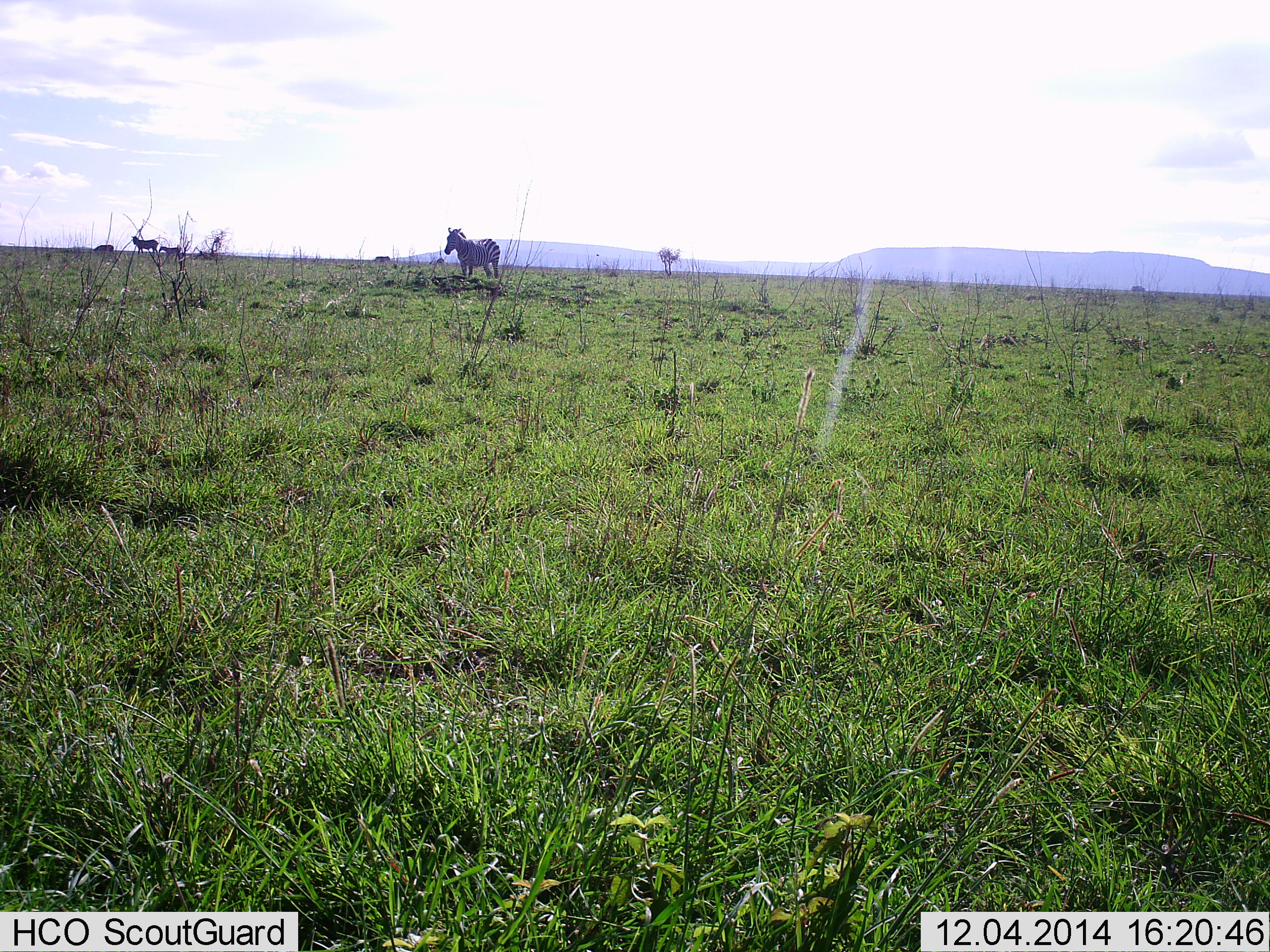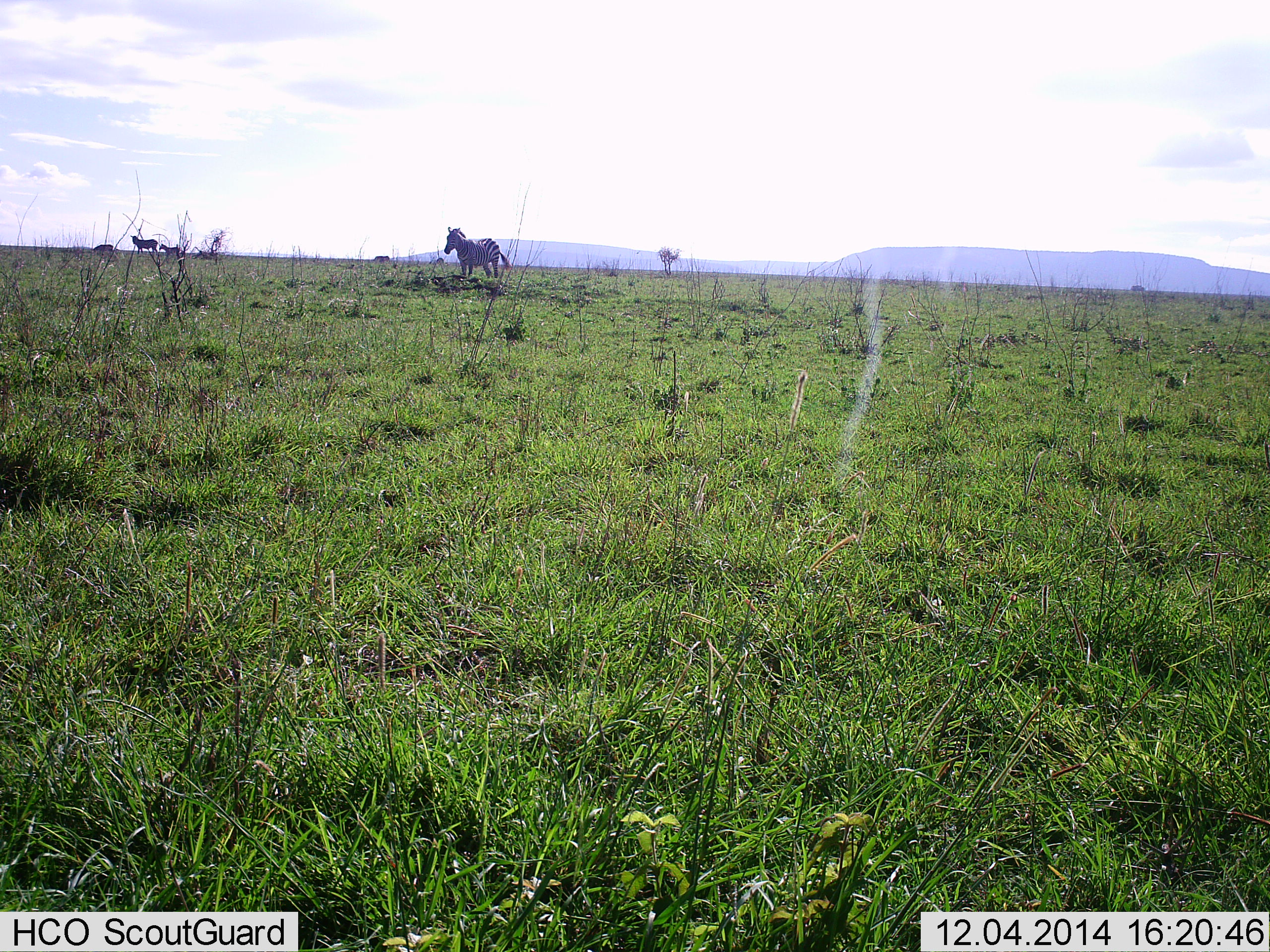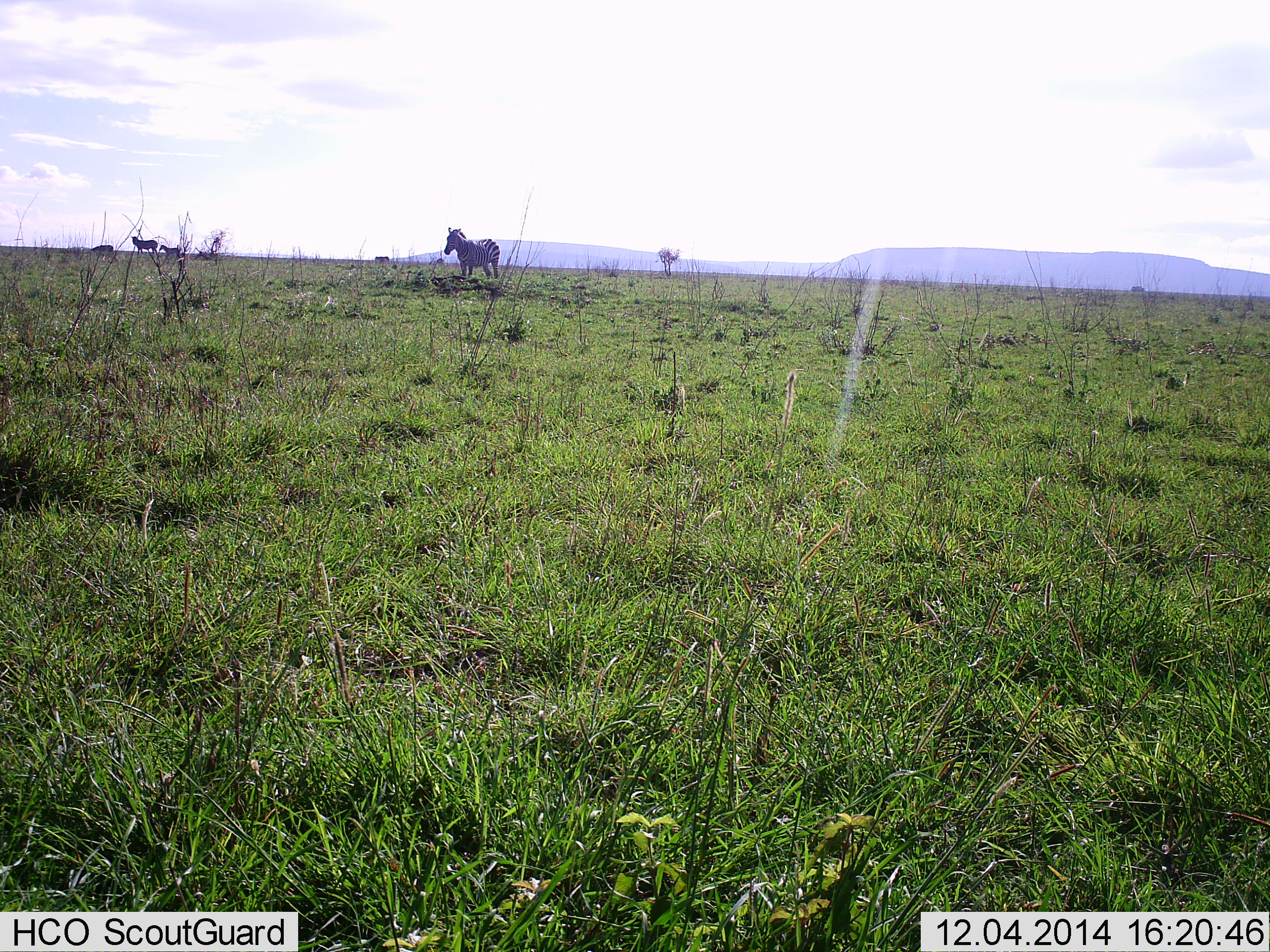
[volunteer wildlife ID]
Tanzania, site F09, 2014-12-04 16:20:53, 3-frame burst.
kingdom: Animalia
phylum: Chordata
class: Mammalia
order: Perissodactyla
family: Equidae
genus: Equus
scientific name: Equus quagga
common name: plains zebra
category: zebra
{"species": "zebra (plains zebra) (Equus quagga)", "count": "3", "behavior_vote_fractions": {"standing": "100%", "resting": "30%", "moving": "30%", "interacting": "0%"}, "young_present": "20%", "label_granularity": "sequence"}